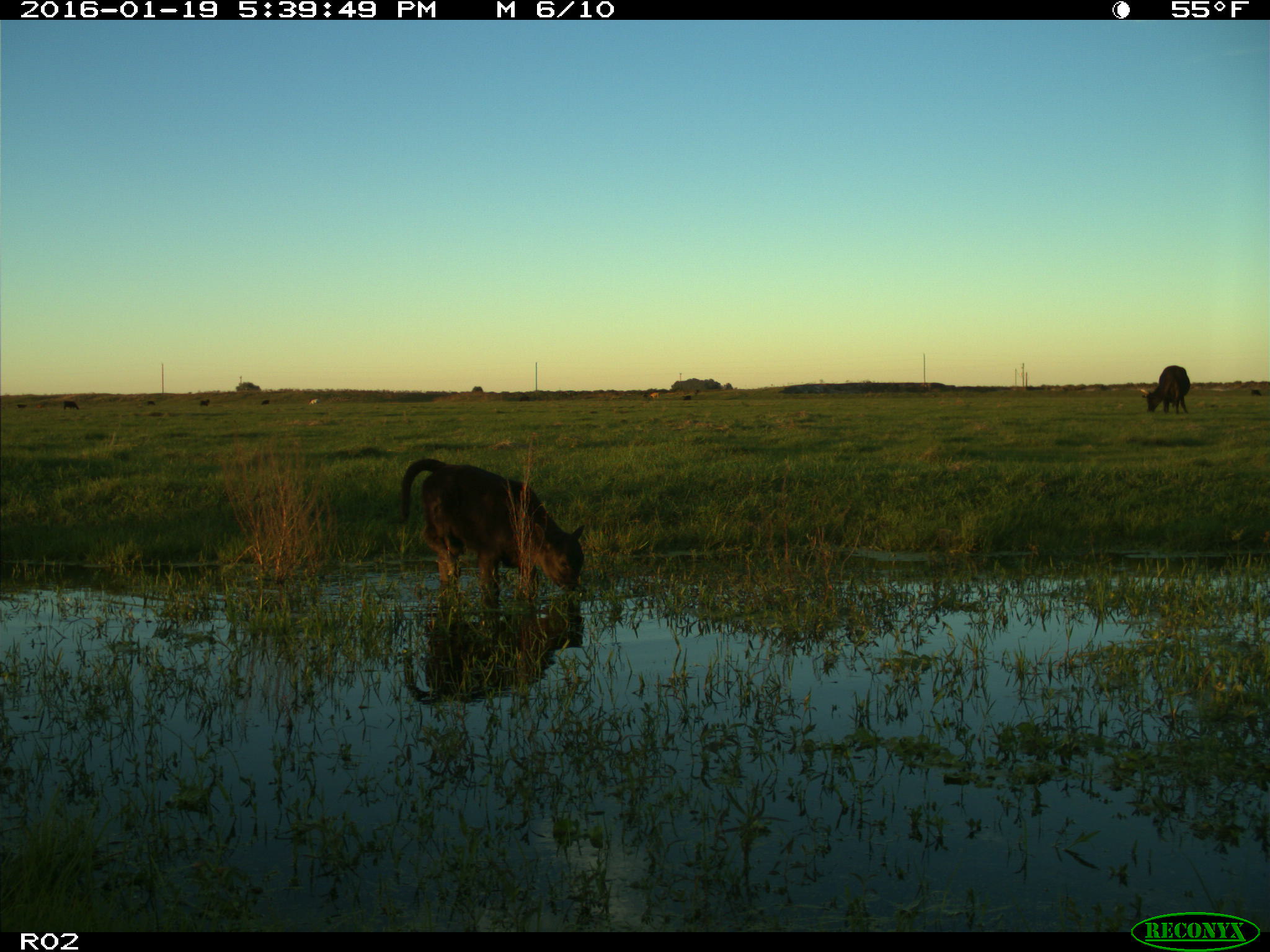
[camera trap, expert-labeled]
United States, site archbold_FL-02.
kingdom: Animalia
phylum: Chordata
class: Mammalia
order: Artiodactyla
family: Bovidae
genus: Bos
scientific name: Bos taurus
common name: domestic cow